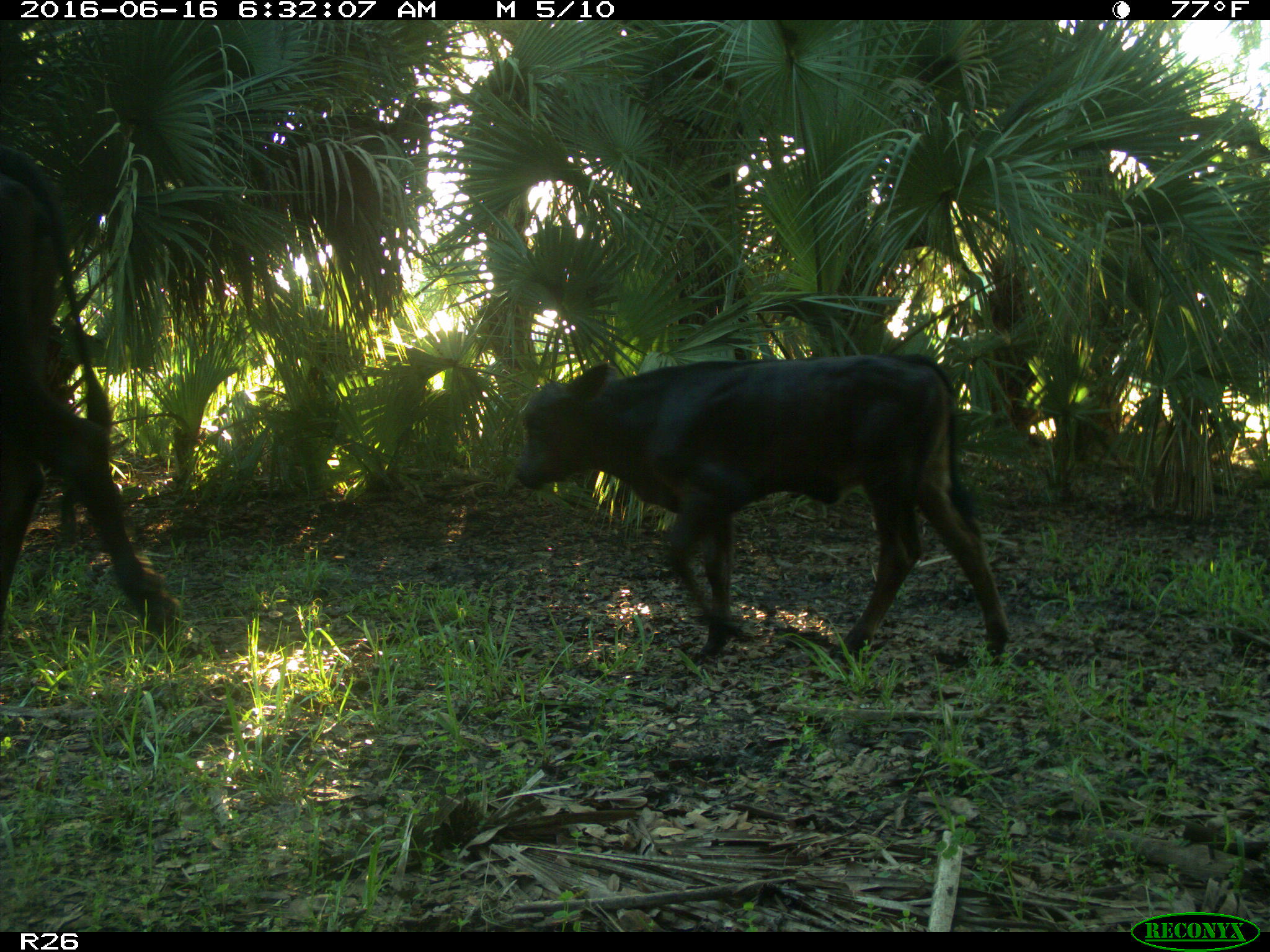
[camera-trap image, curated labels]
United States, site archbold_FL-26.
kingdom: Animalia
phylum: Chordata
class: Mammalia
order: Artiodactyla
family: Bovidae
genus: Bos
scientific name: Bos taurus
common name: domestic cow